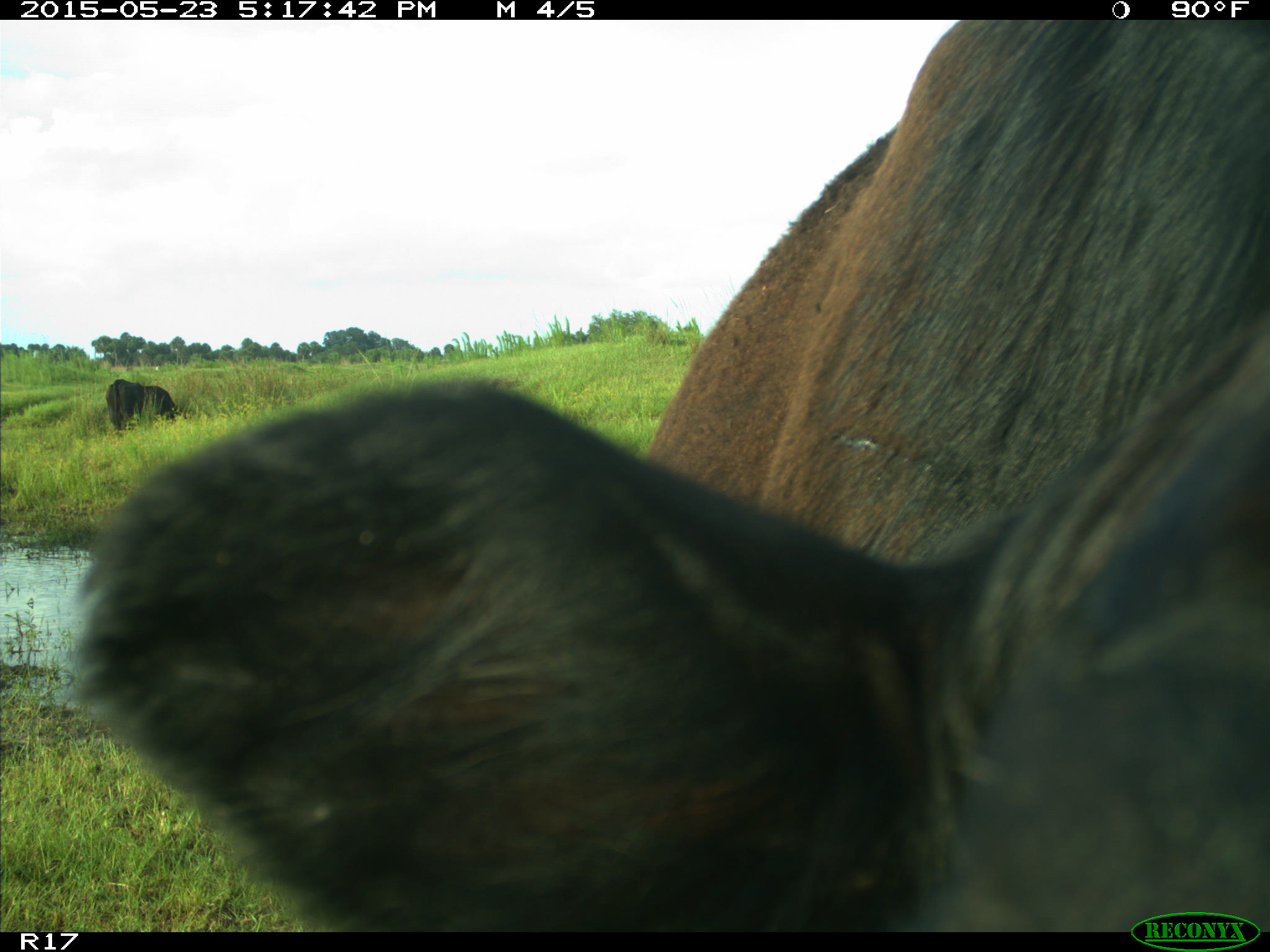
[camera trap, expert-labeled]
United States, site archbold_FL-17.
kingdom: Animalia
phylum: Chordata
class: Mammalia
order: Artiodactyla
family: Bovidae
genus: Bos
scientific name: Bos taurus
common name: domestic cow